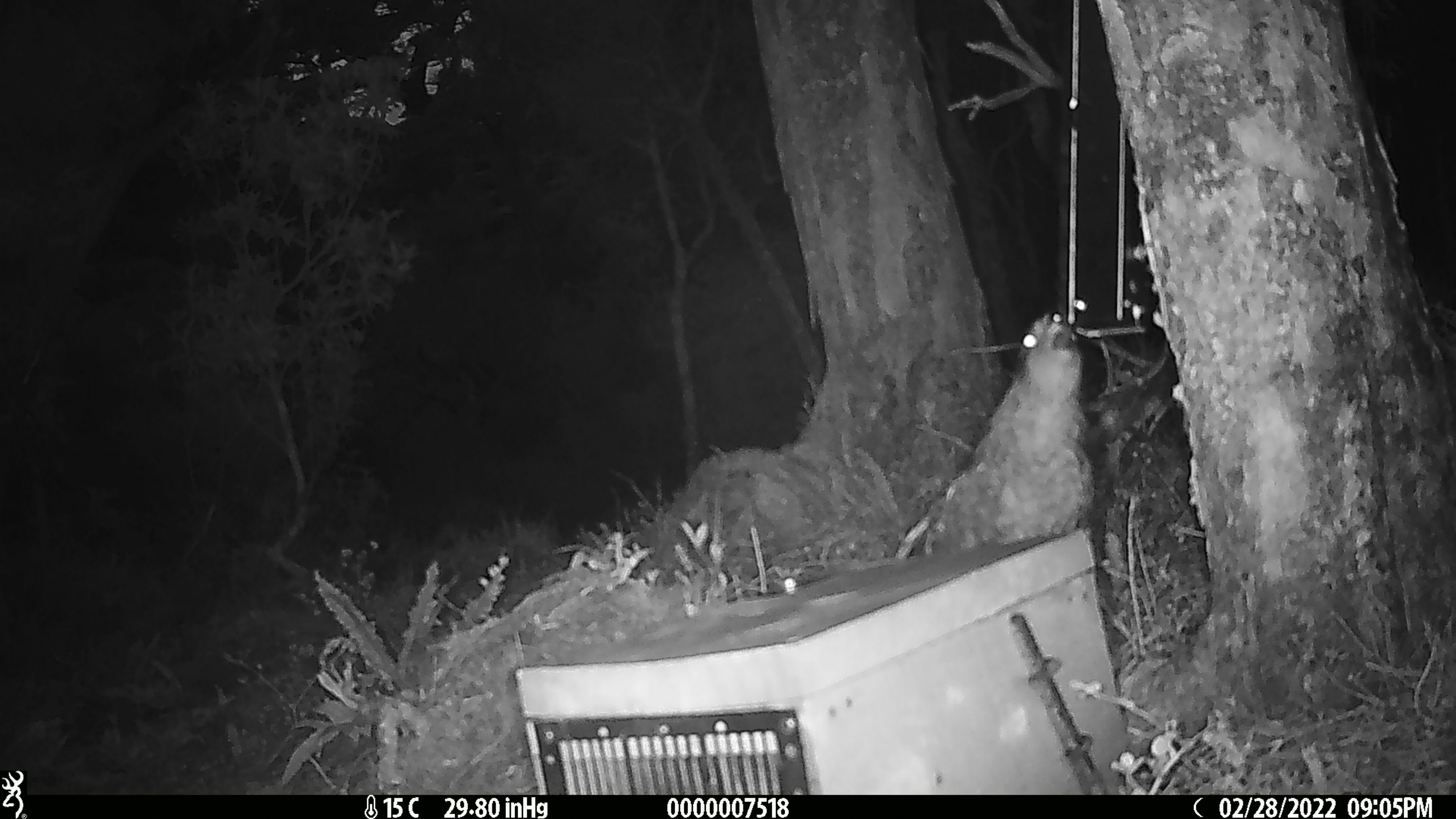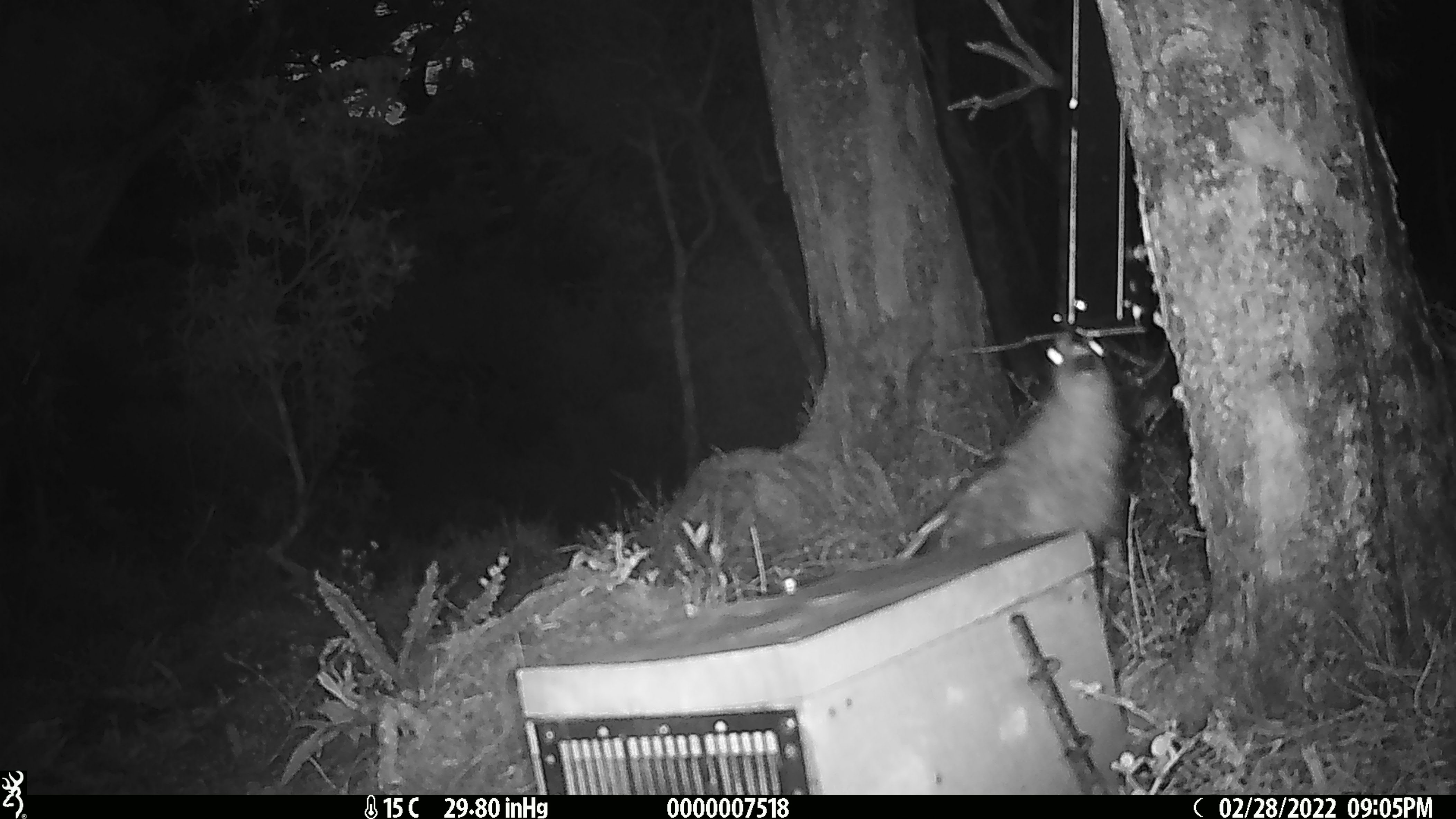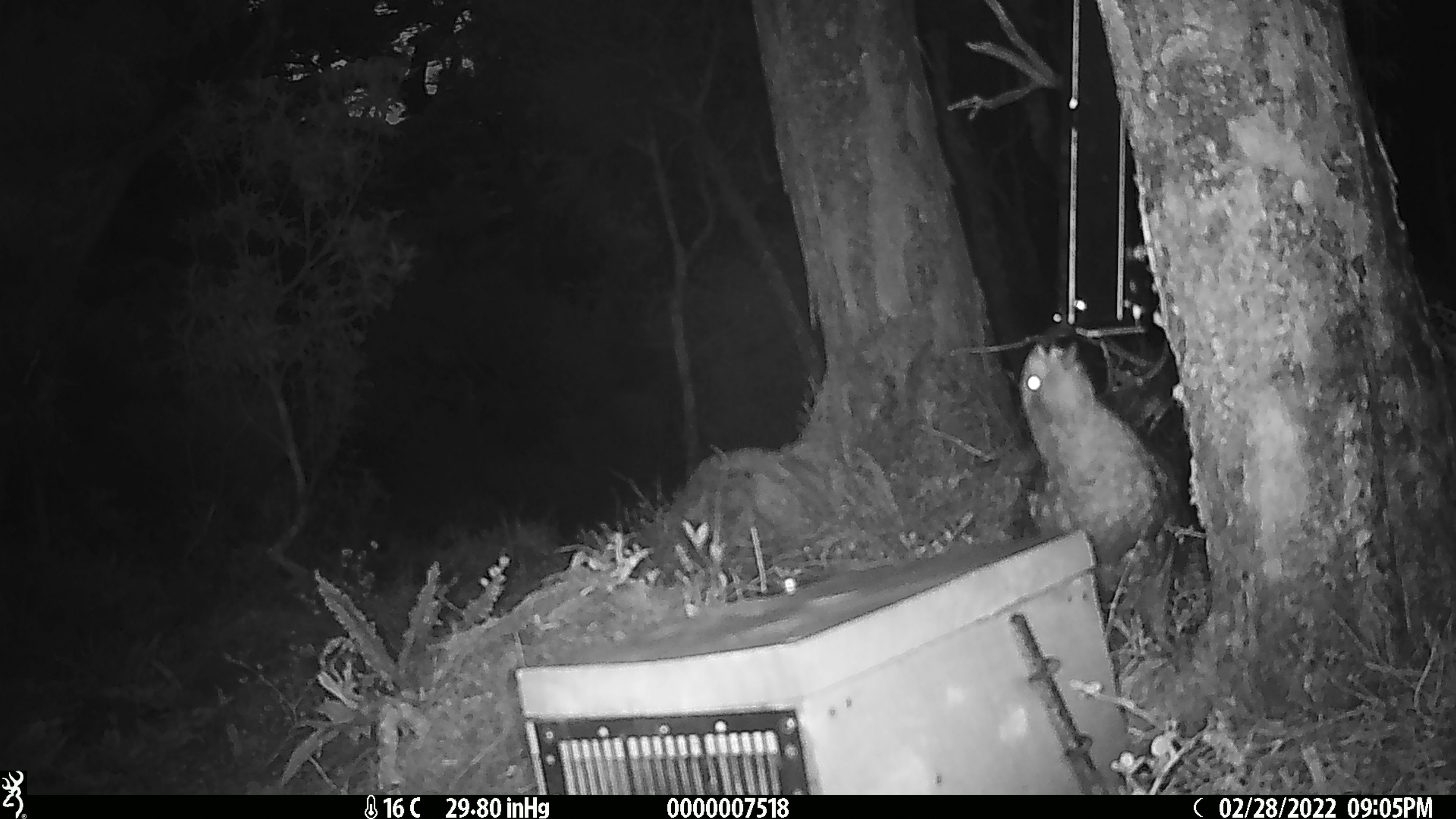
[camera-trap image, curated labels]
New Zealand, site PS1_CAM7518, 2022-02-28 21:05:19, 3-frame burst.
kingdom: Animalia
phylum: Chordata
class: Aves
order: Psittaciformes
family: Strigopidae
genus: Nestor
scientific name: Nestor notabilis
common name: kea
Kea (Nestor notabilis).